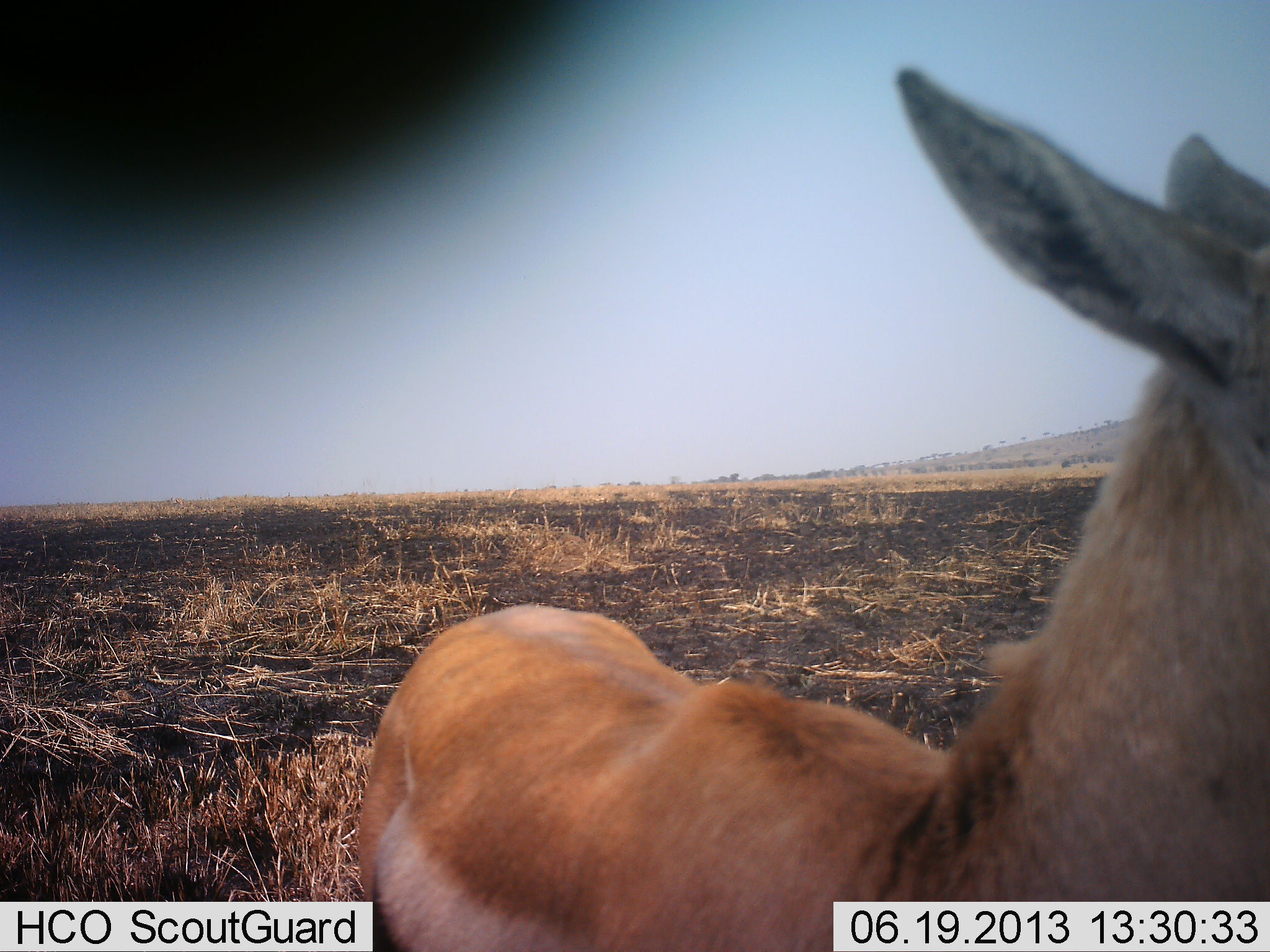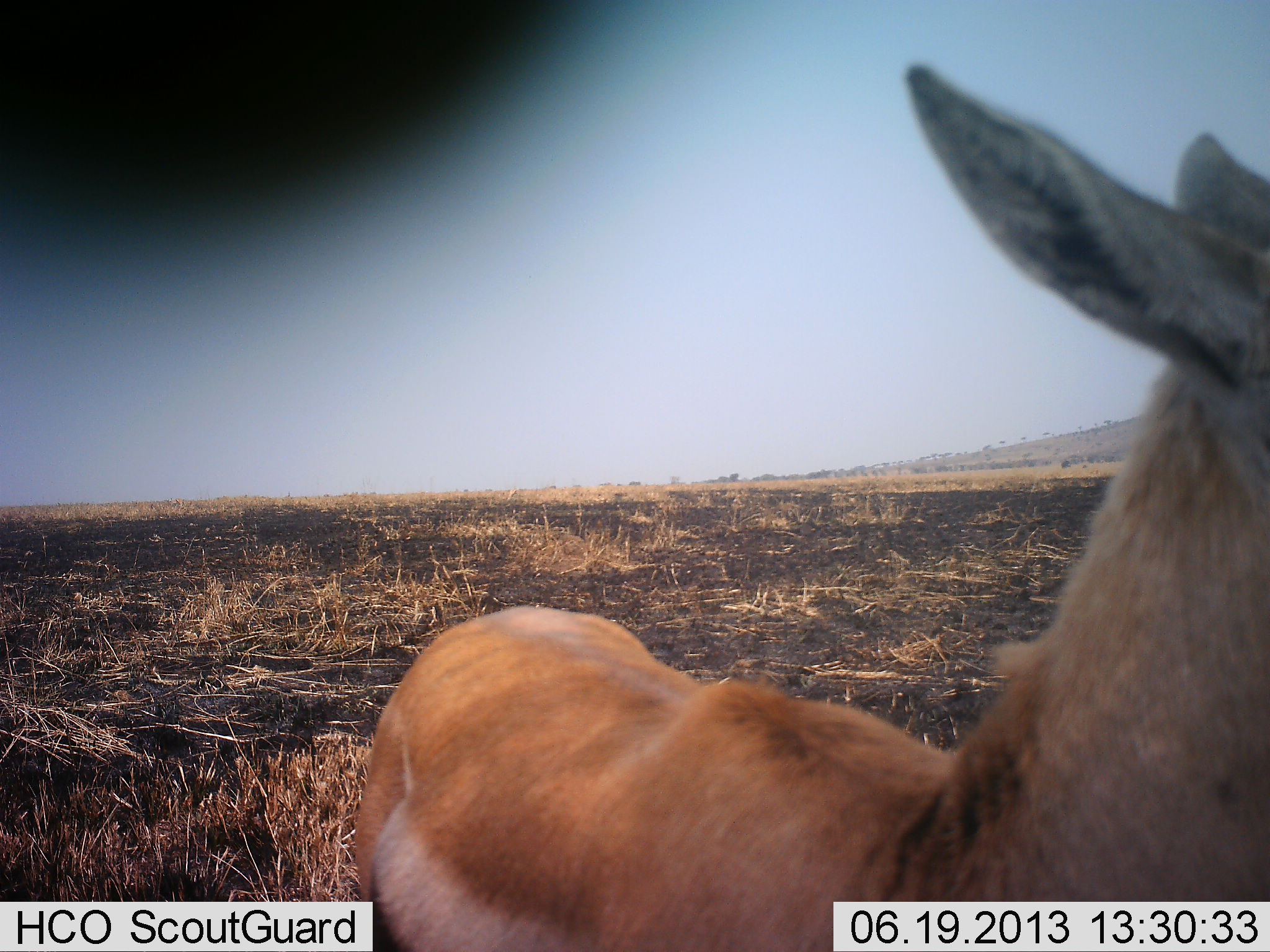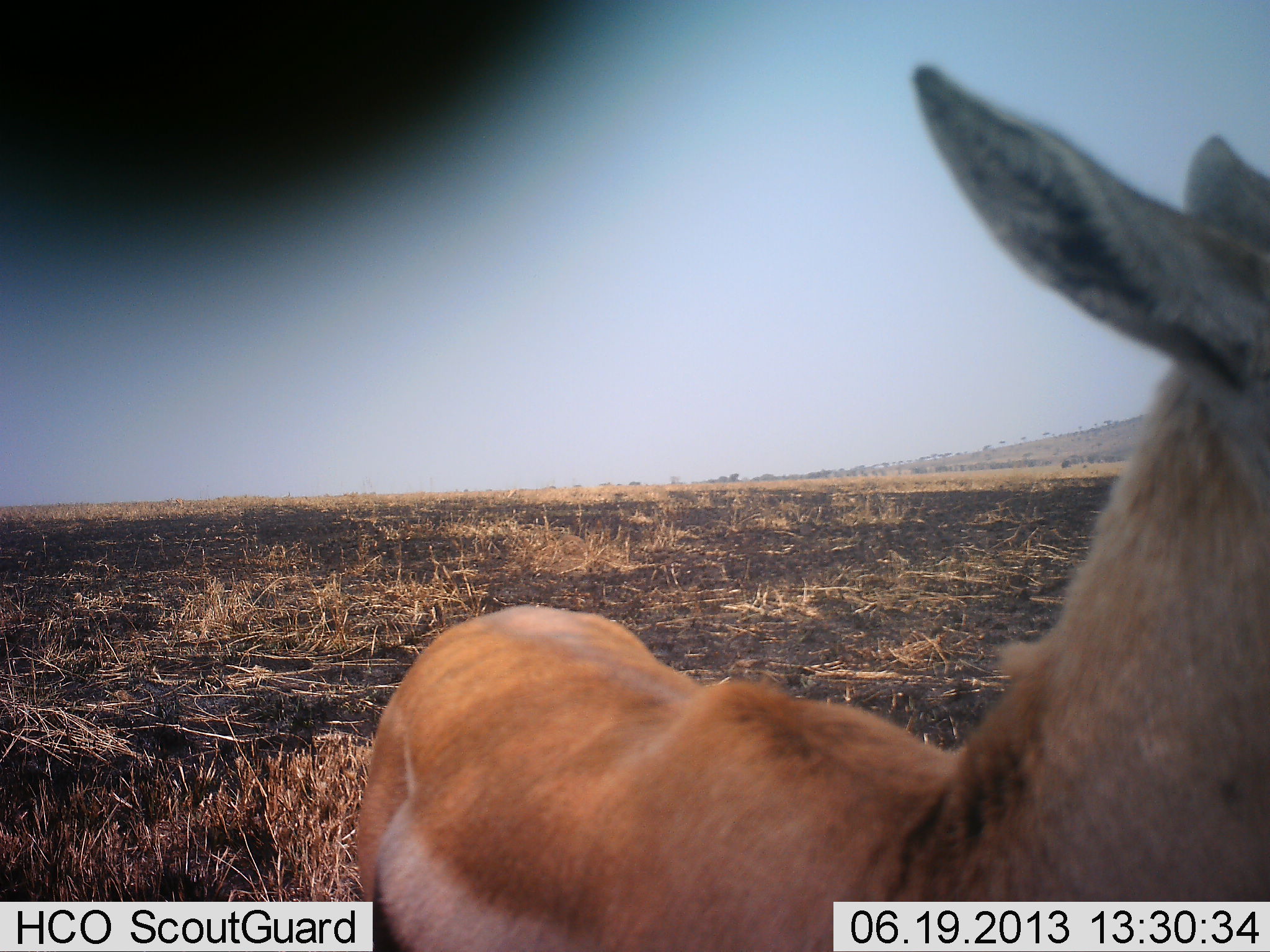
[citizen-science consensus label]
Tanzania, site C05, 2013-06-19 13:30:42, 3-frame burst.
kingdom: Animalia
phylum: Chordata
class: Mammalia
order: Artiodactyla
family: Bovidae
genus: Eudorcas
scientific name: Eudorcas thomsonii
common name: thomson's gazelle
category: gazellethomsons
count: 1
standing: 100%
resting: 0%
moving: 0%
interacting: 0%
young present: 0%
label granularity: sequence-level